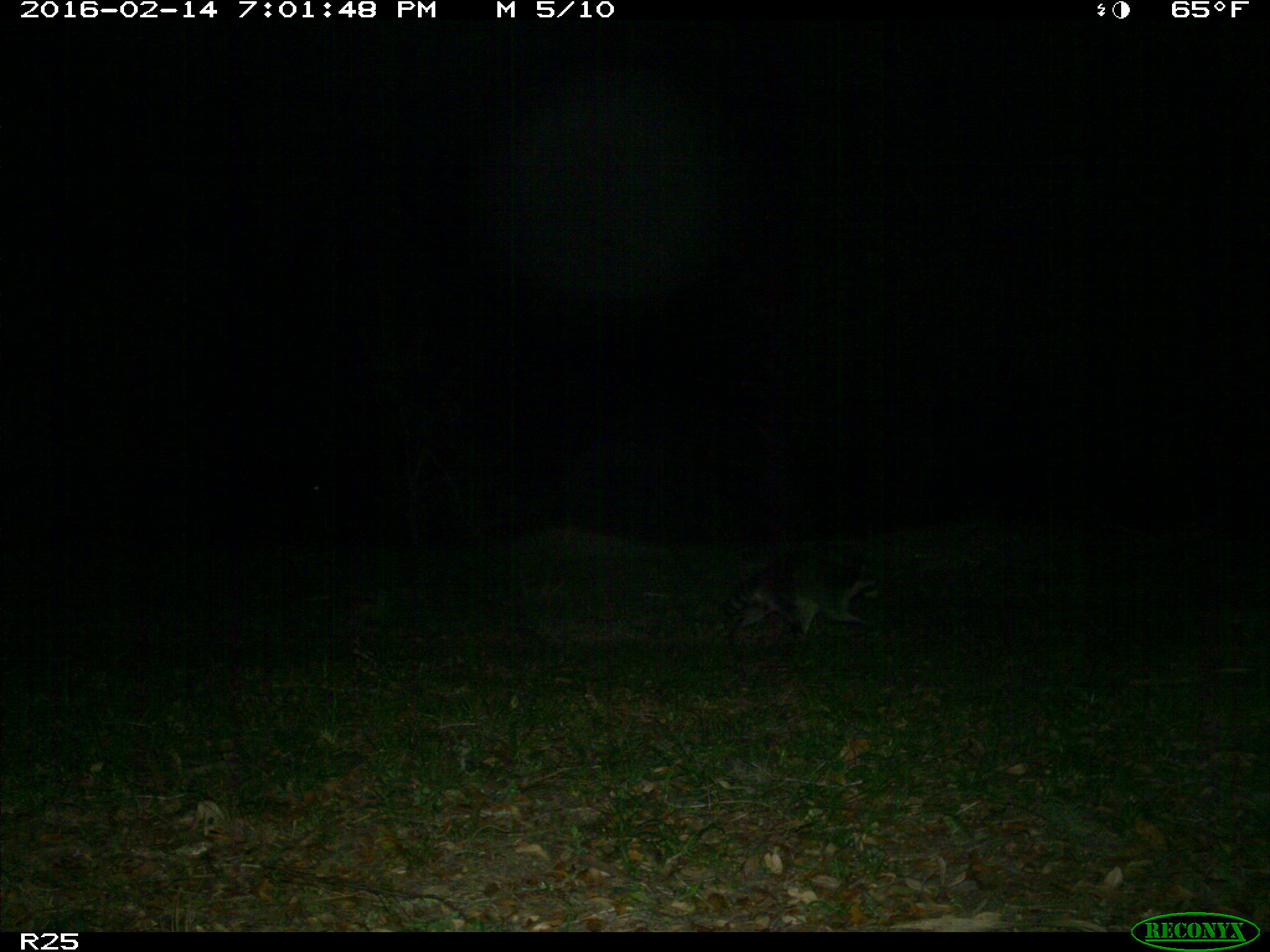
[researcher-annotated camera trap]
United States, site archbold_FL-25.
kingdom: Animalia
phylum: Chordata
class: Mammalia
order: Carnivora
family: Procyonidae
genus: Procyon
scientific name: Procyon lotor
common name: common raccoon